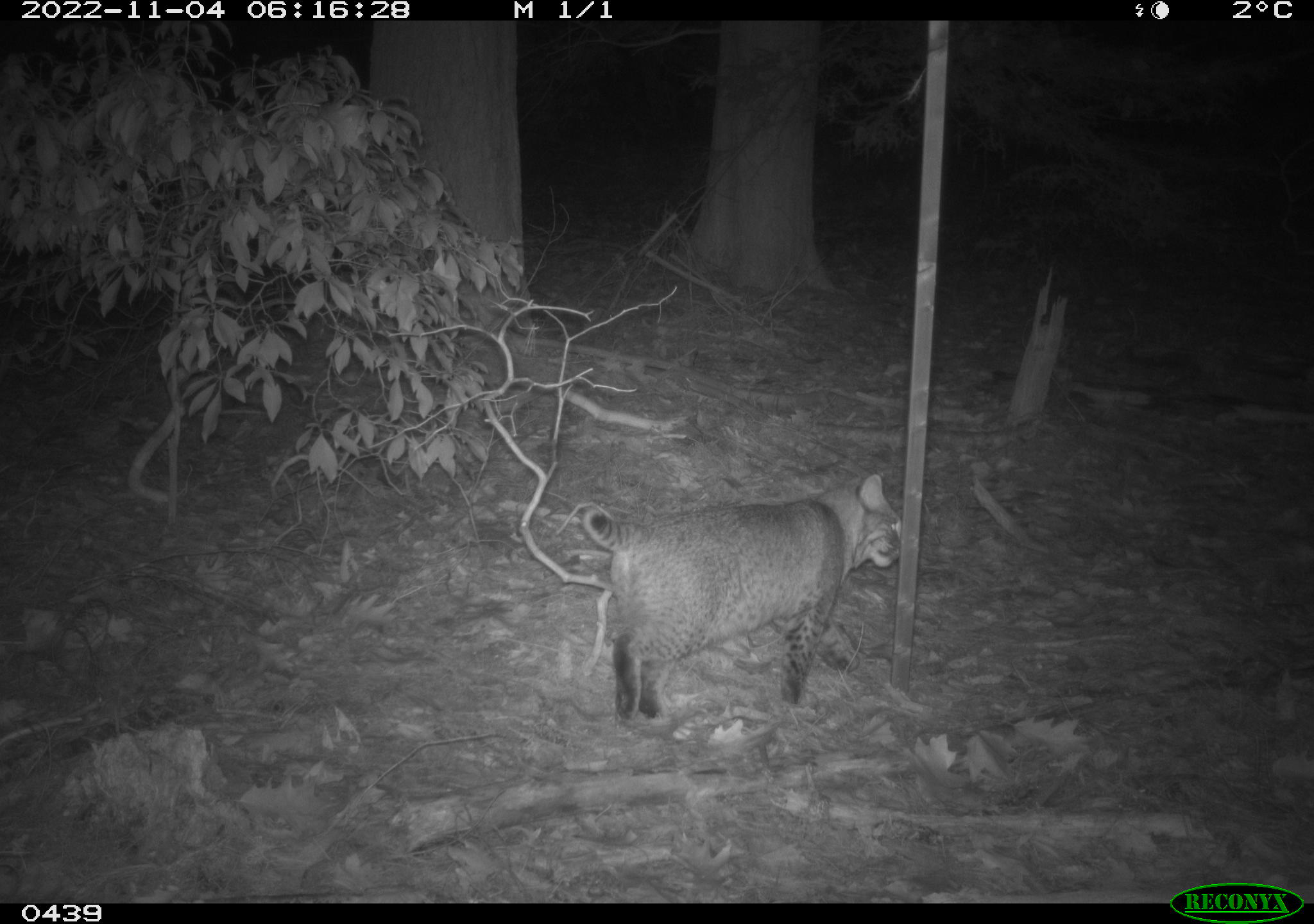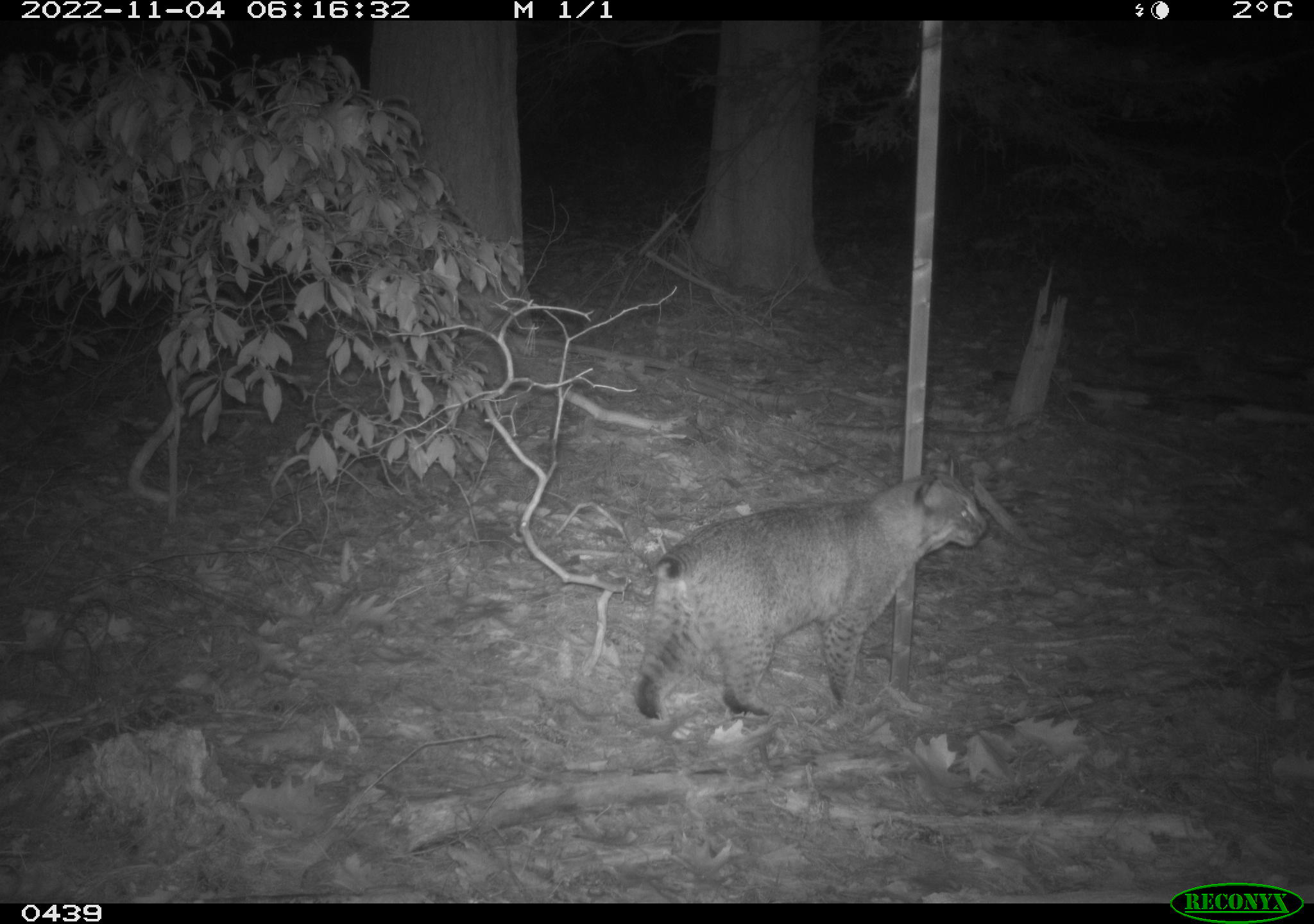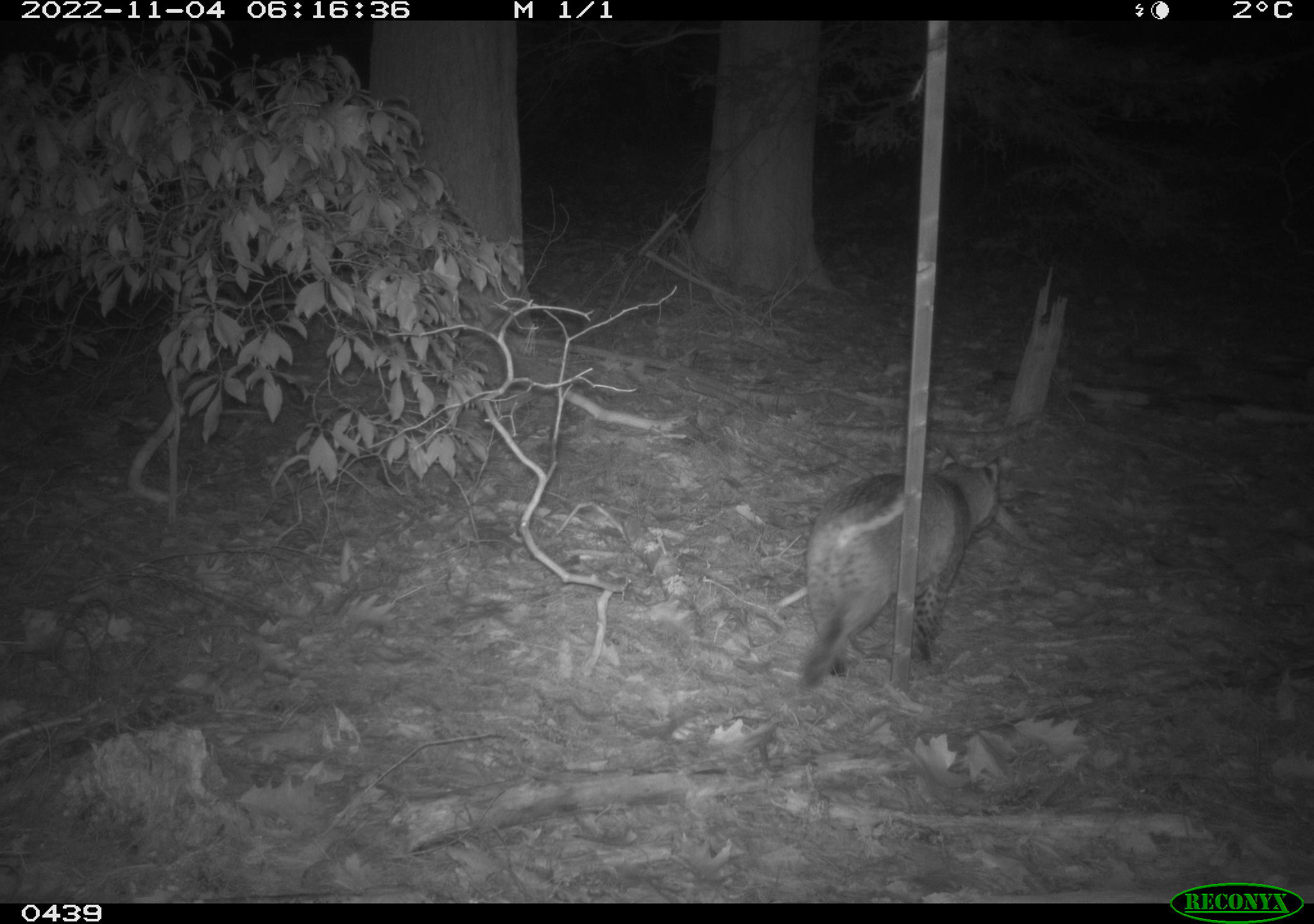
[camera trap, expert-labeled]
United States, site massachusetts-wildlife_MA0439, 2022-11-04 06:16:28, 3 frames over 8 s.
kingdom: Animalia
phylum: Chordata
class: Mammalia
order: Carnivora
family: Felidae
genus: Lynx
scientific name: Lynx rufus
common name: bobcat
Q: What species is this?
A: Bobcat (Lynx rufus).